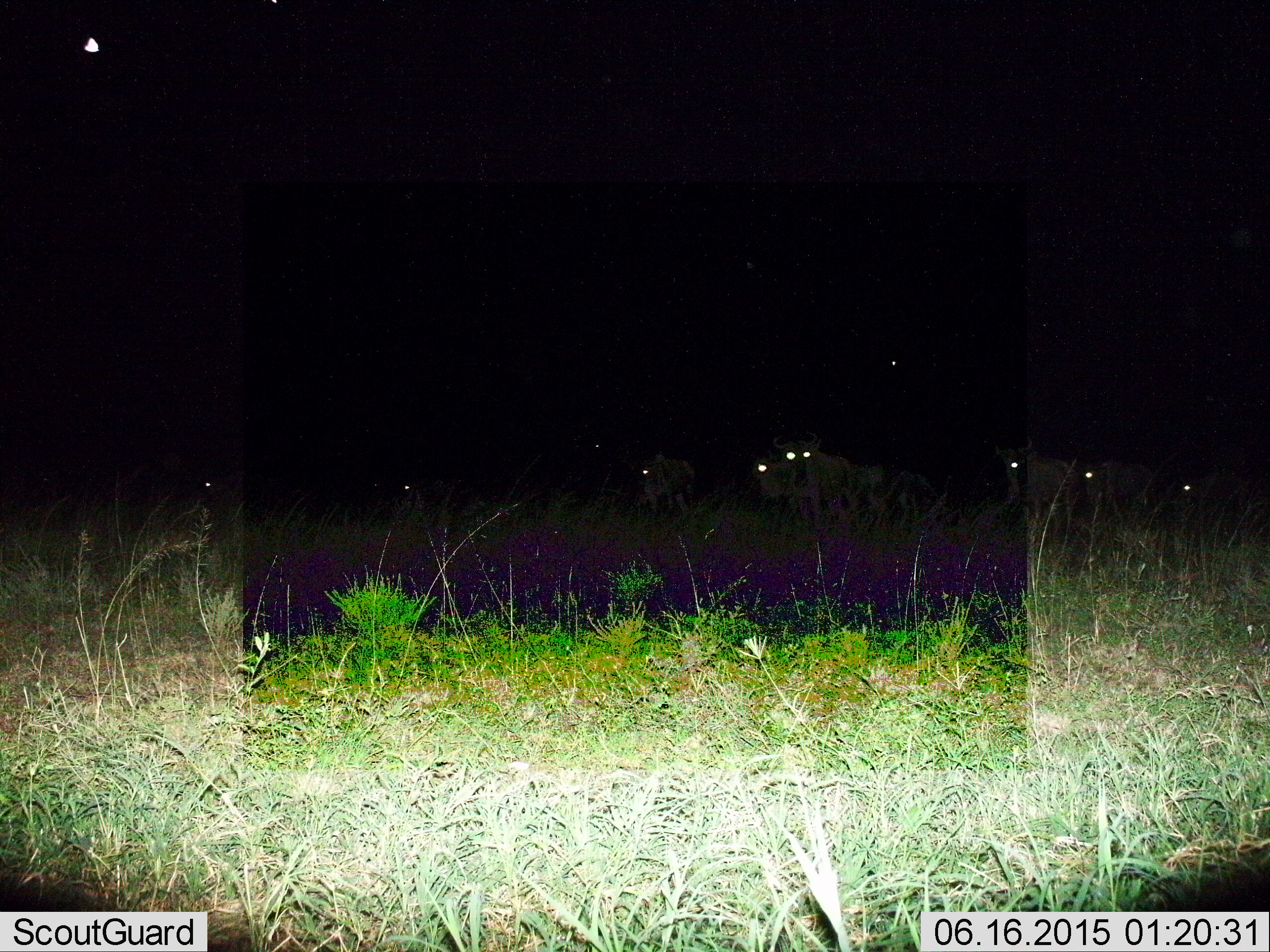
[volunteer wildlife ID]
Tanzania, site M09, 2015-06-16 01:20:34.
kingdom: Animalia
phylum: Chordata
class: Mammalia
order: Artiodactyla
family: Bovidae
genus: Connochaetes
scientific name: Connochaetes taurinus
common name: blue wildebeest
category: wildebeest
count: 8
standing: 70%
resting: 0%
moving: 30%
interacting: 0%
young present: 0%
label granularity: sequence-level